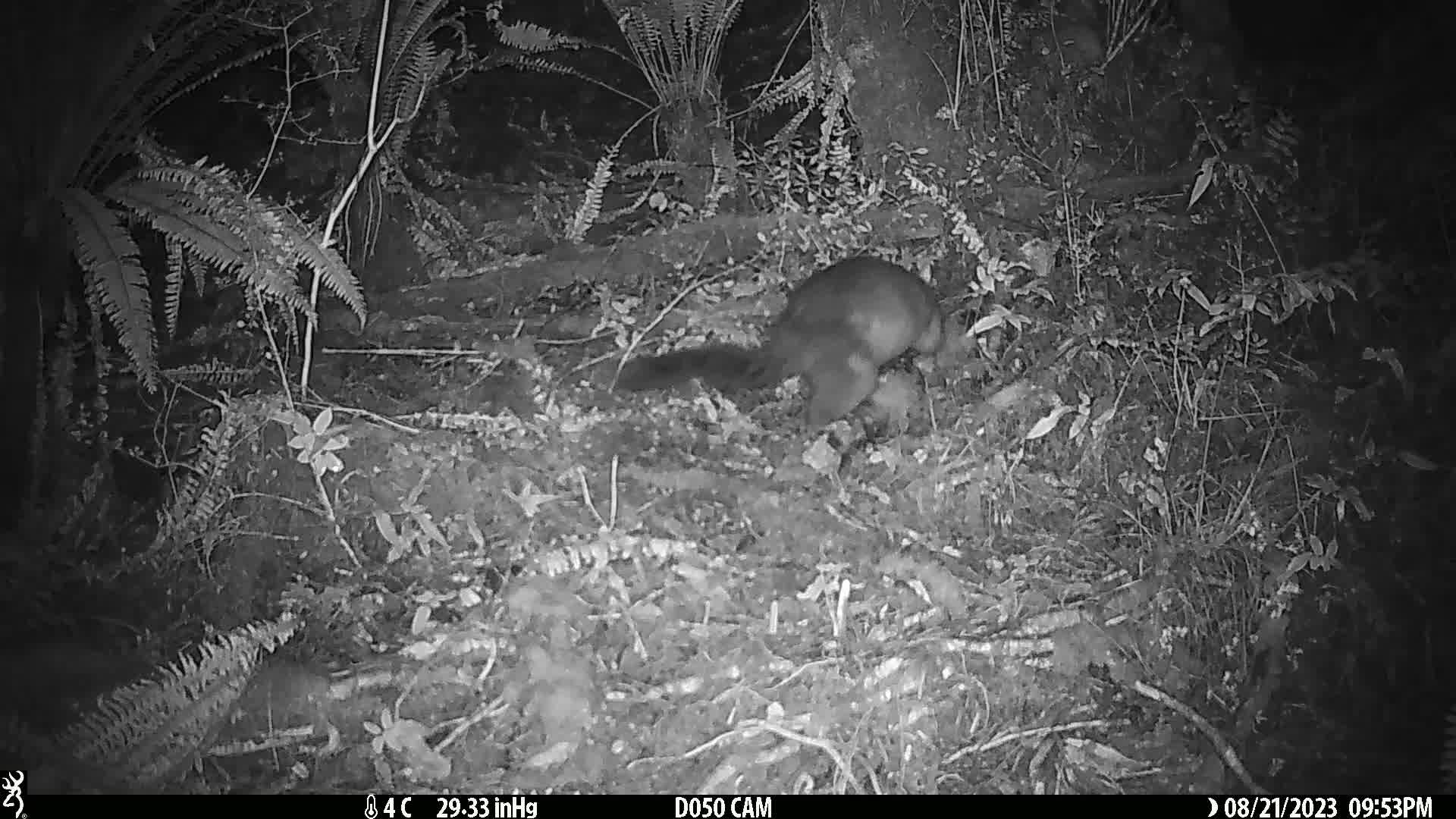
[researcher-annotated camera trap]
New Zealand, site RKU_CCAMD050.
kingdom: Animalia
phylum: Chordata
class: Mammalia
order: Diprotodontia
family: Phalangeridae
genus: Trichosurus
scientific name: Trichosurus vulpecula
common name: common brushtail possum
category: possum